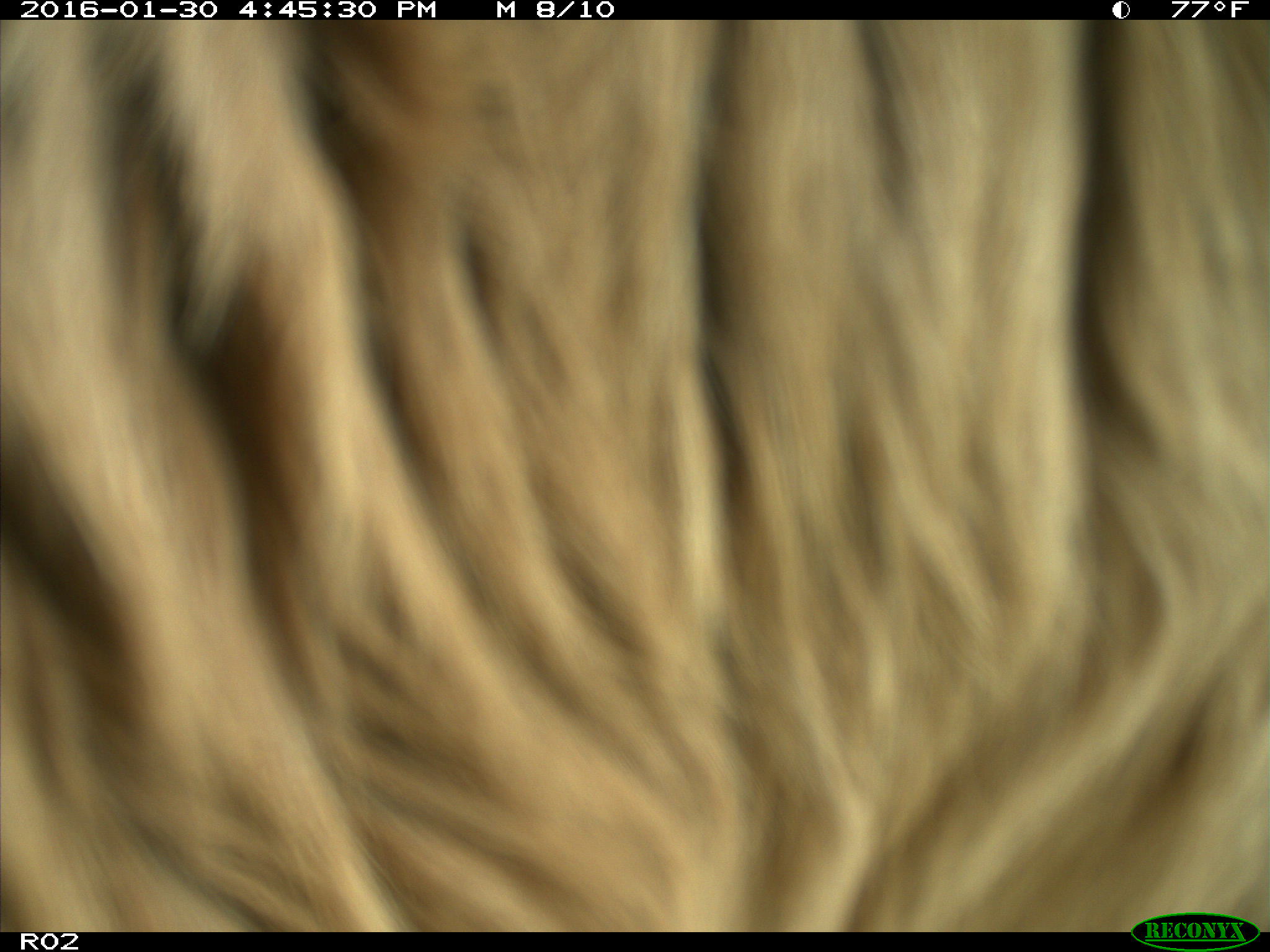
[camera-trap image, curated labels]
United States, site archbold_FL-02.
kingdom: Animalia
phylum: Chordata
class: Mammalia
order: Artiodactyla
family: Bovidae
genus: Bos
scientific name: Bos taurus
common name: domestic cow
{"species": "Bos taurus (domestic cow)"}